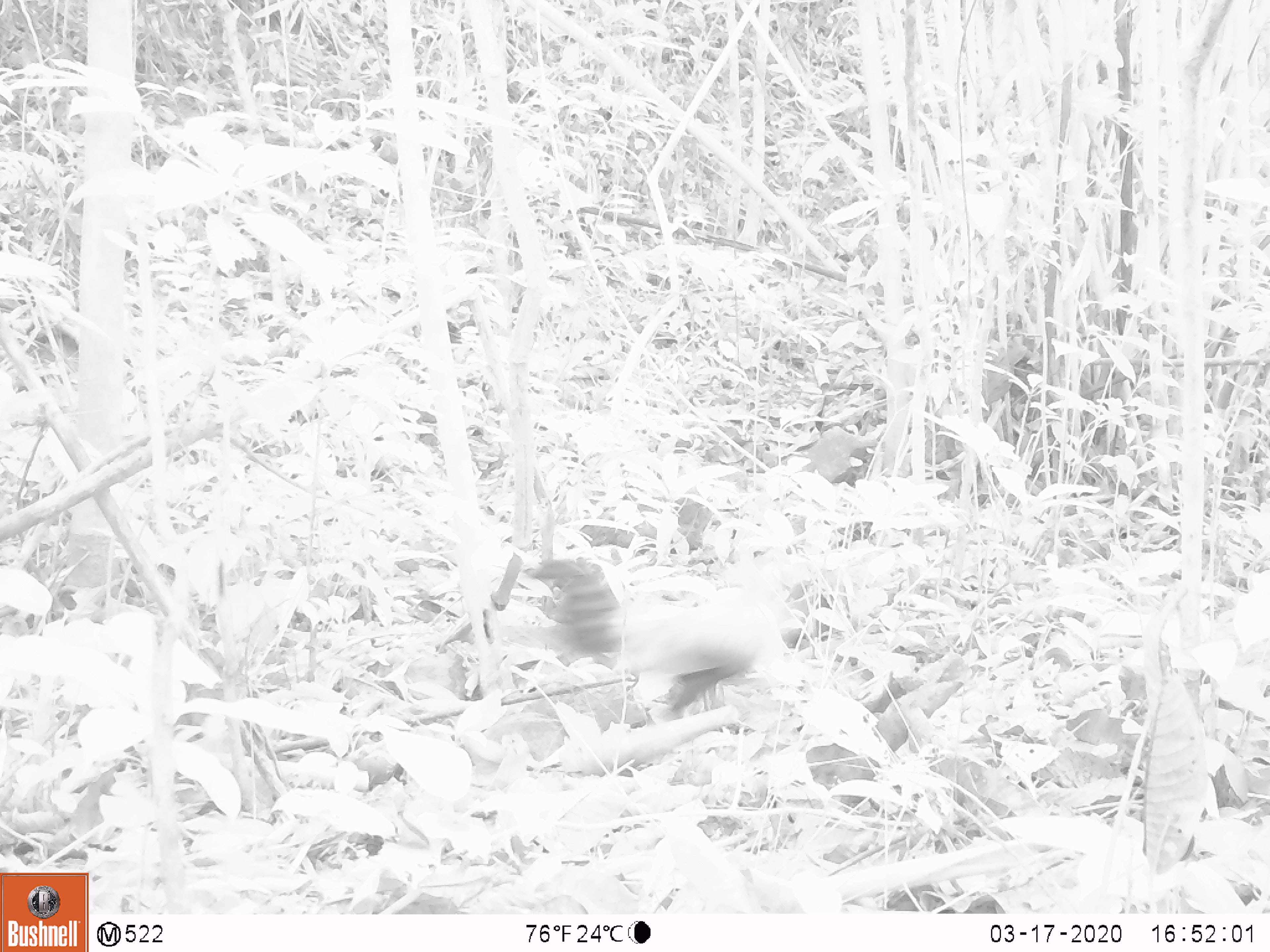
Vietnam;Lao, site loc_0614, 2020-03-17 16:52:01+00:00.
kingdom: Animalia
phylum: Chordata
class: Aves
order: Galliformes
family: Phasianidae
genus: Gallus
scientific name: Gallus gallus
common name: red junglefowl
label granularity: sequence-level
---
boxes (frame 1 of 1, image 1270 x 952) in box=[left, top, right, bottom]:
red junglefowl: box=[523, 557, 761, 721]